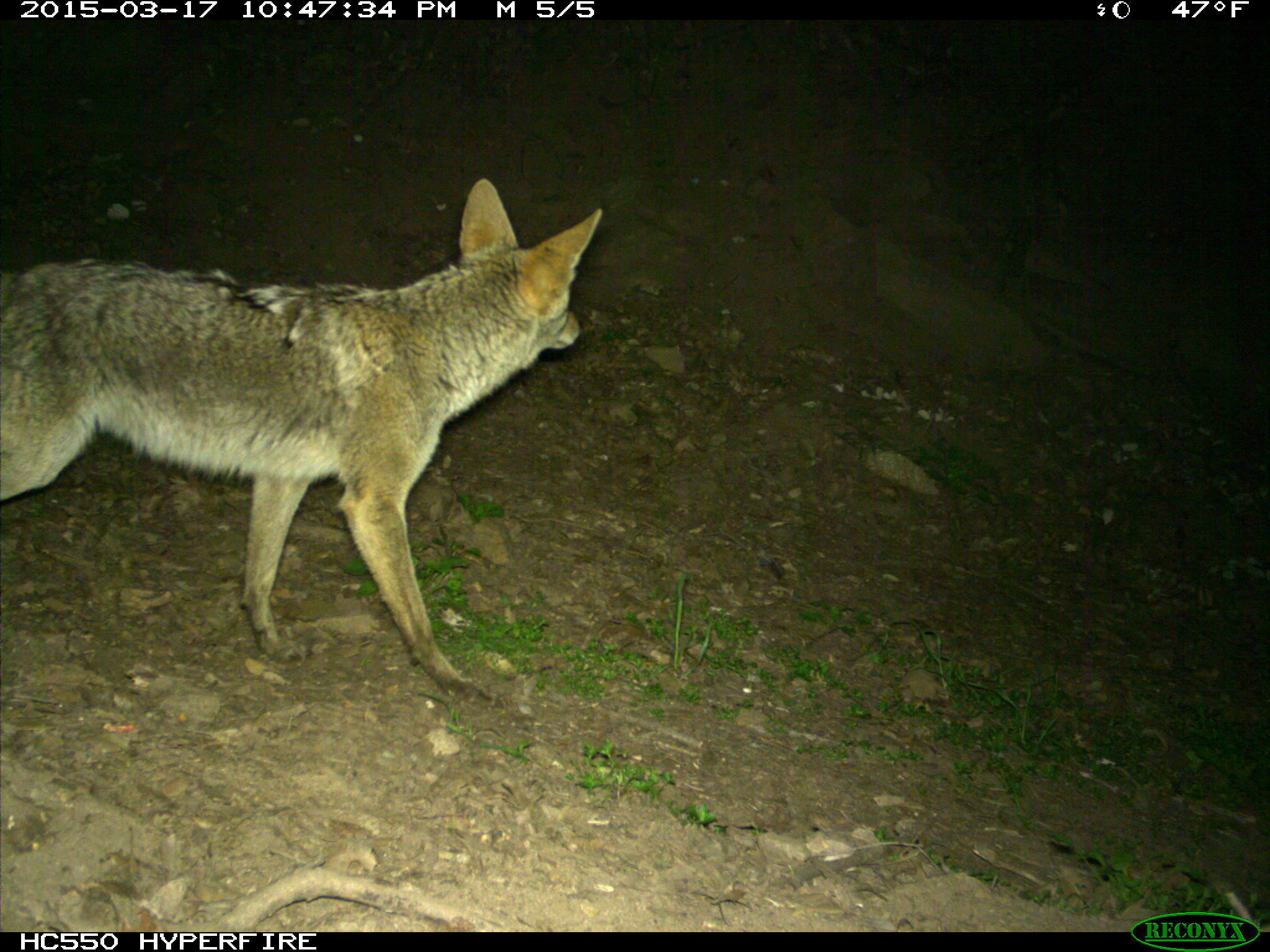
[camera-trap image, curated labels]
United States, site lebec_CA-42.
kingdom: Animalia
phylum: Chordata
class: Mammalia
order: Carnivora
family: Canidae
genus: Canis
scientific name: Canis latrans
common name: coyote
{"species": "Canis latrans (coyote)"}